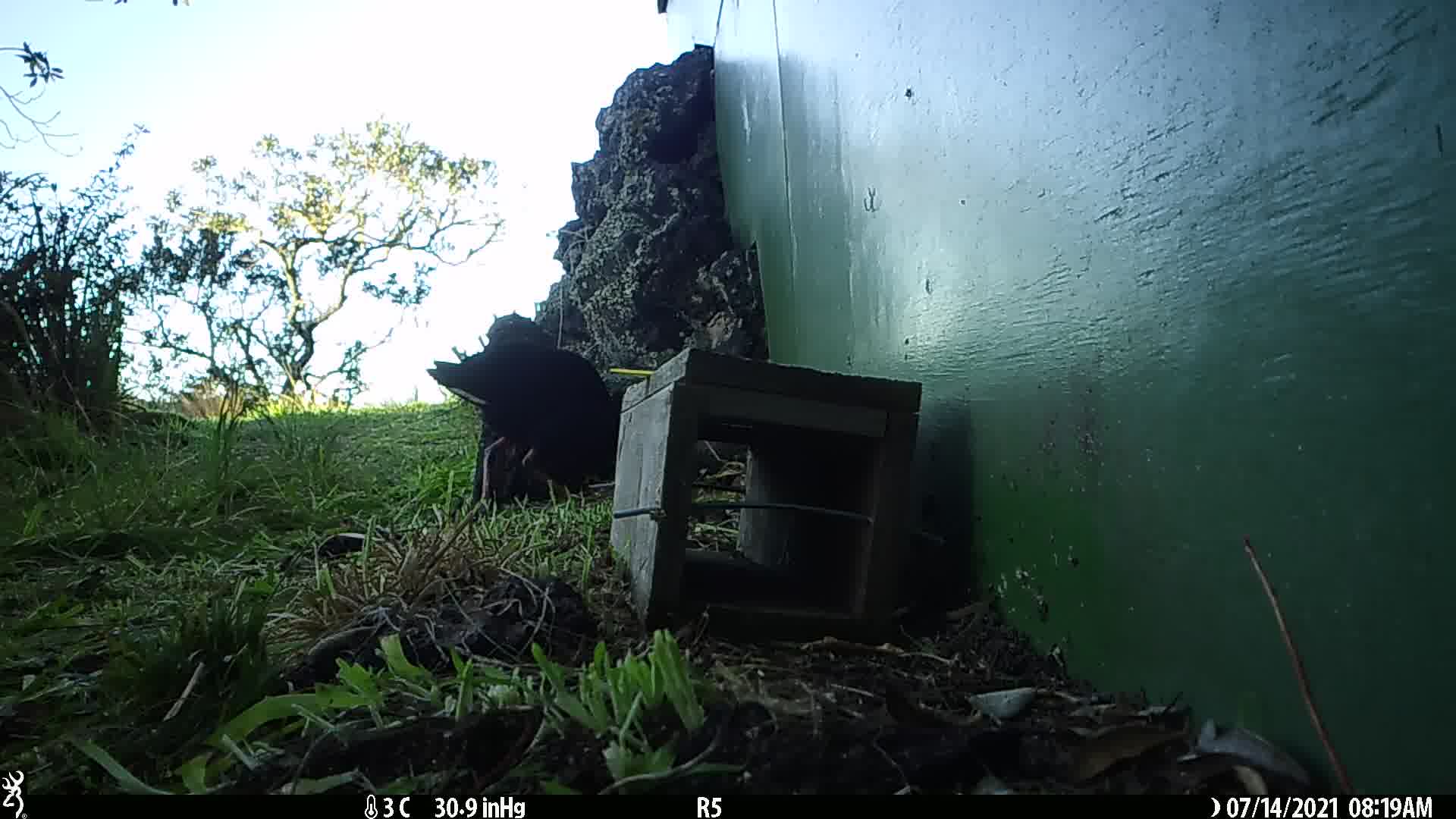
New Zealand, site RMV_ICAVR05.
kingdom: Animalia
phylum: Chordata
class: Aves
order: Gruiformes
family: Rallidae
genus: Porphyrio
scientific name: Porphyrio melanotus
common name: australasian swamphen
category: pukeko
Pukeko (australasian swamphen) (Porphyrio melanotus).